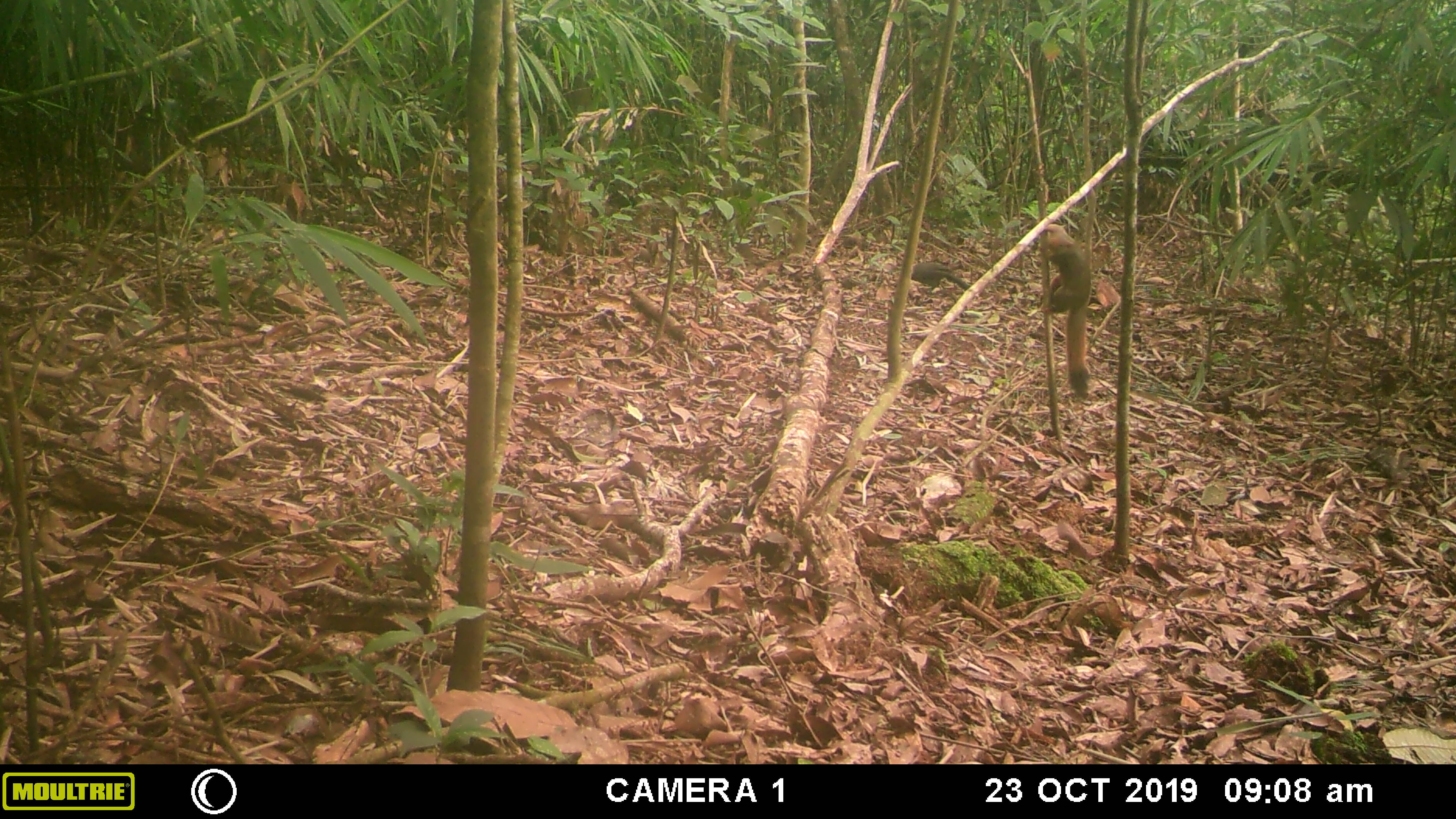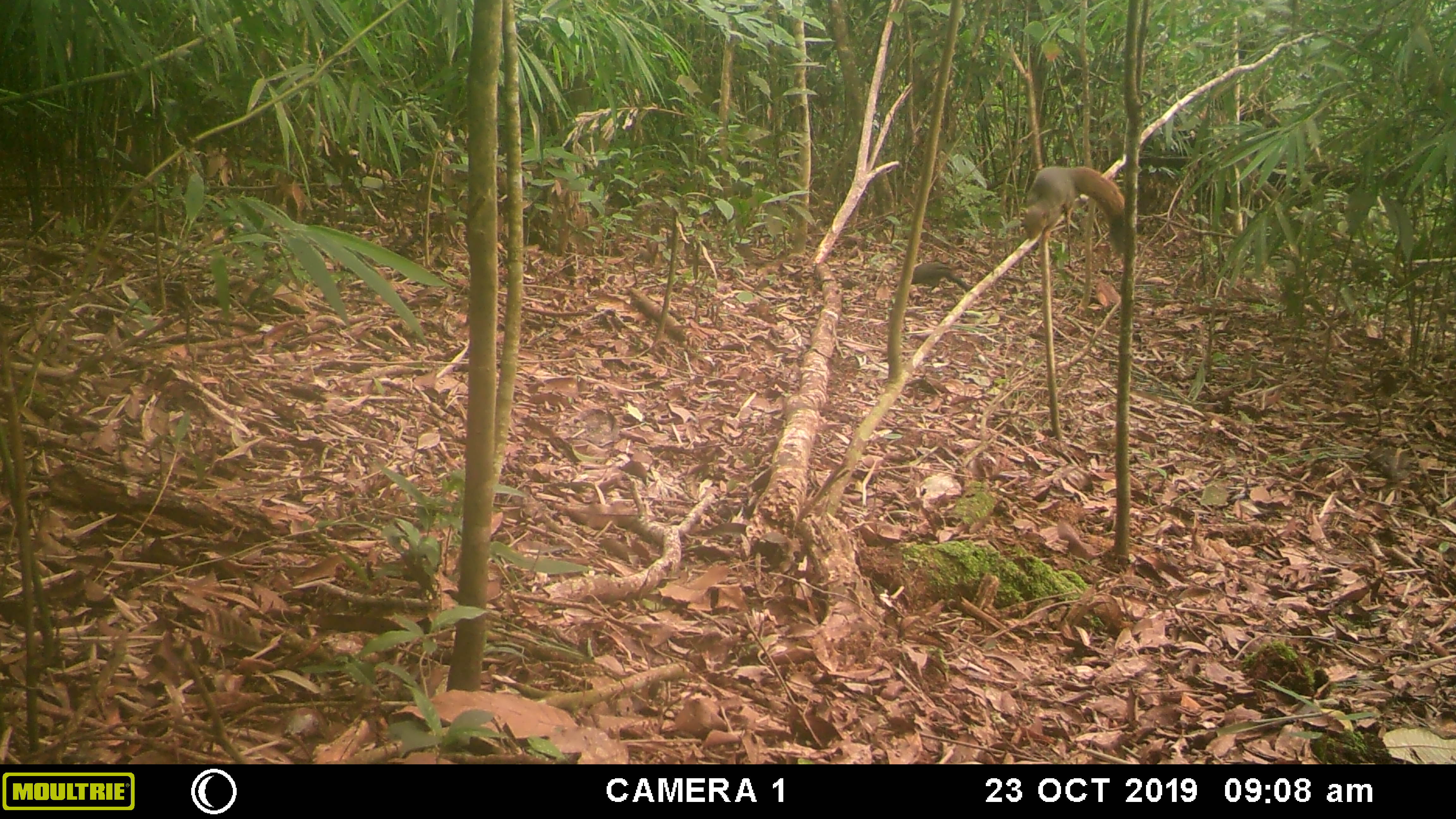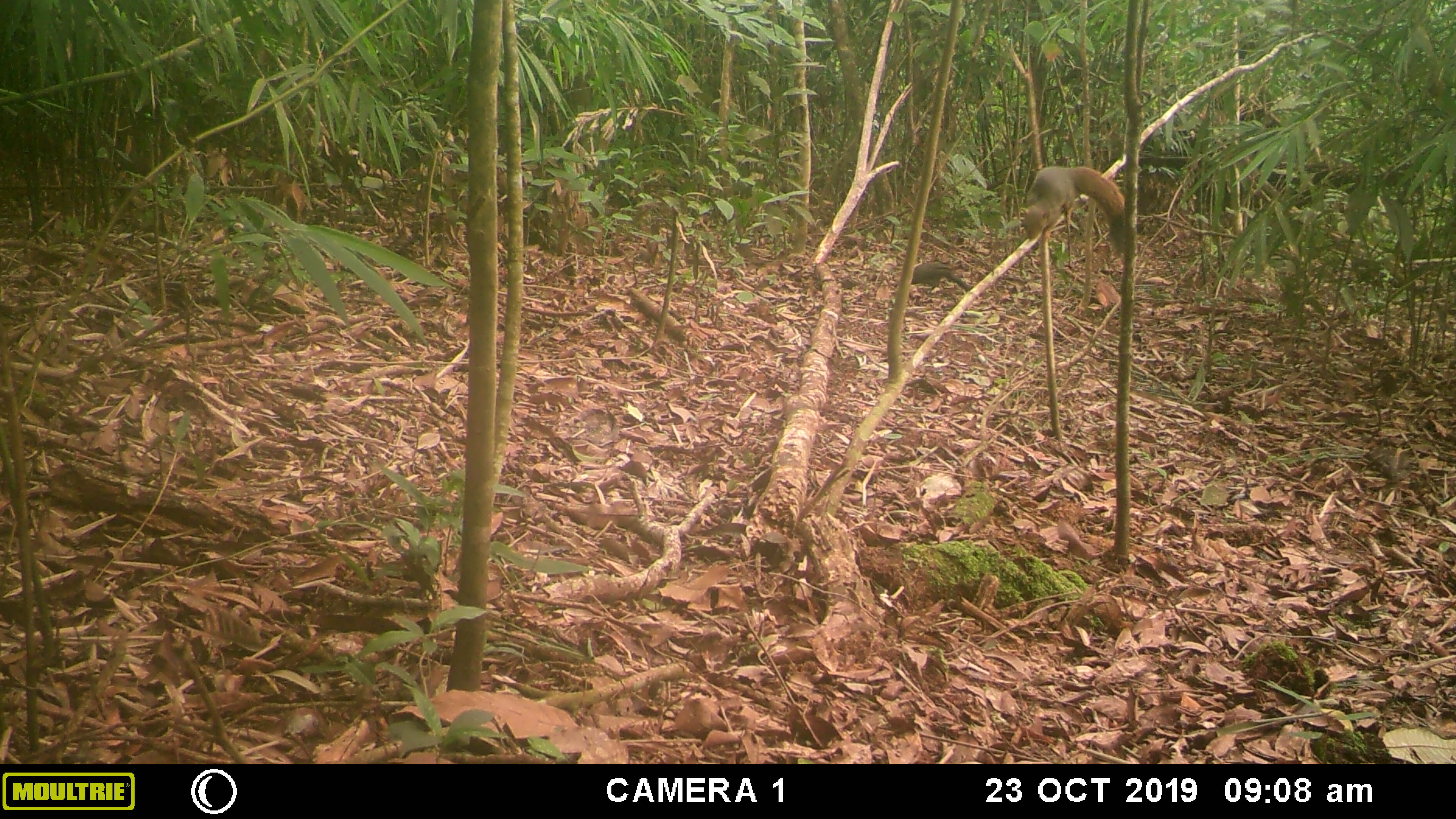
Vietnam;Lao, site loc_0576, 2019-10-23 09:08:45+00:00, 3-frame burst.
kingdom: Animalia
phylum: Chordata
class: Aves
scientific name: Aves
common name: bird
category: unidentified bird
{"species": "unidentified bird (bird) (Aves)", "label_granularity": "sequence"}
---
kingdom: Animalia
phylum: Chordata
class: Mammalia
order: Rodentia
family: Sciuridae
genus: Callosciurus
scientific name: Callosciurus erythraeus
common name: pallas's squirrel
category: pallass squirrel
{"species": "pallass squirrel (pallas's squirrel) (Callosciurus erythraeus)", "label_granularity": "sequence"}